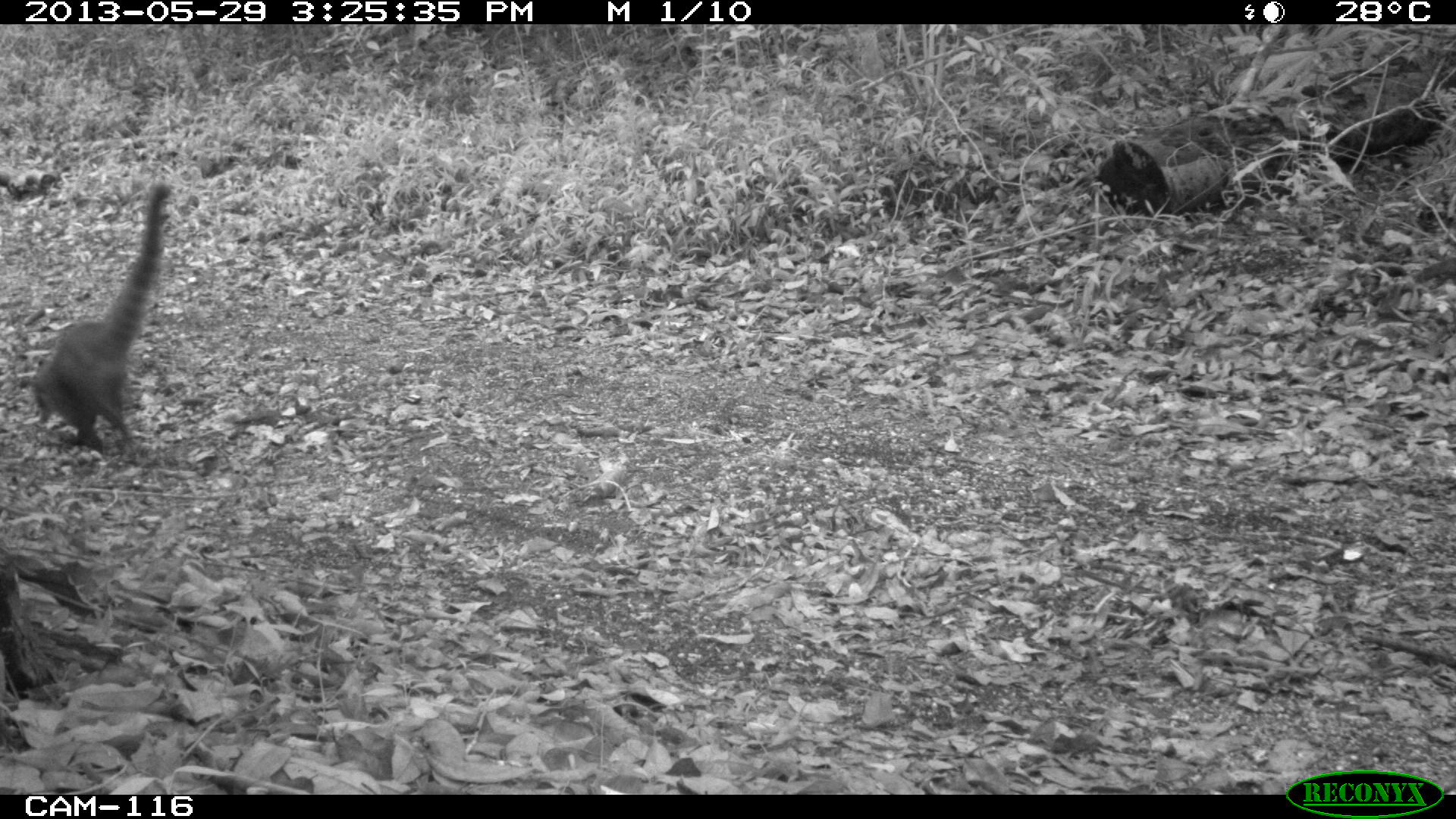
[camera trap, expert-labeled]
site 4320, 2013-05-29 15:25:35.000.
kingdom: Animalia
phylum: Chordata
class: Mammalia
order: Carnivora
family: Procyonidae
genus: Nasua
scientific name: Nasua narica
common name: white-nosed coati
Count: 1.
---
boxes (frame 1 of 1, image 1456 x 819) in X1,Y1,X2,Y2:
nasua narica: 26,180,174,454